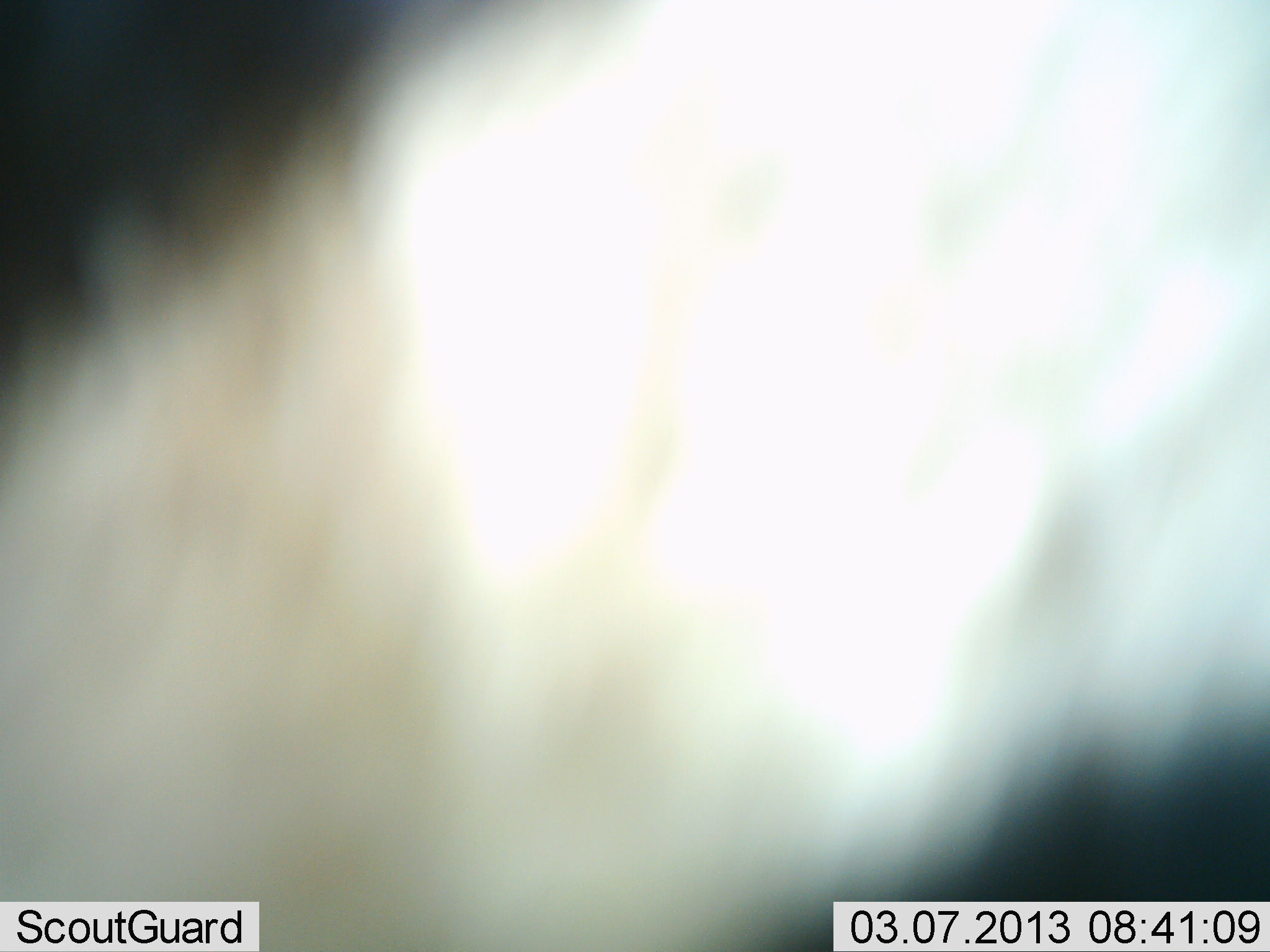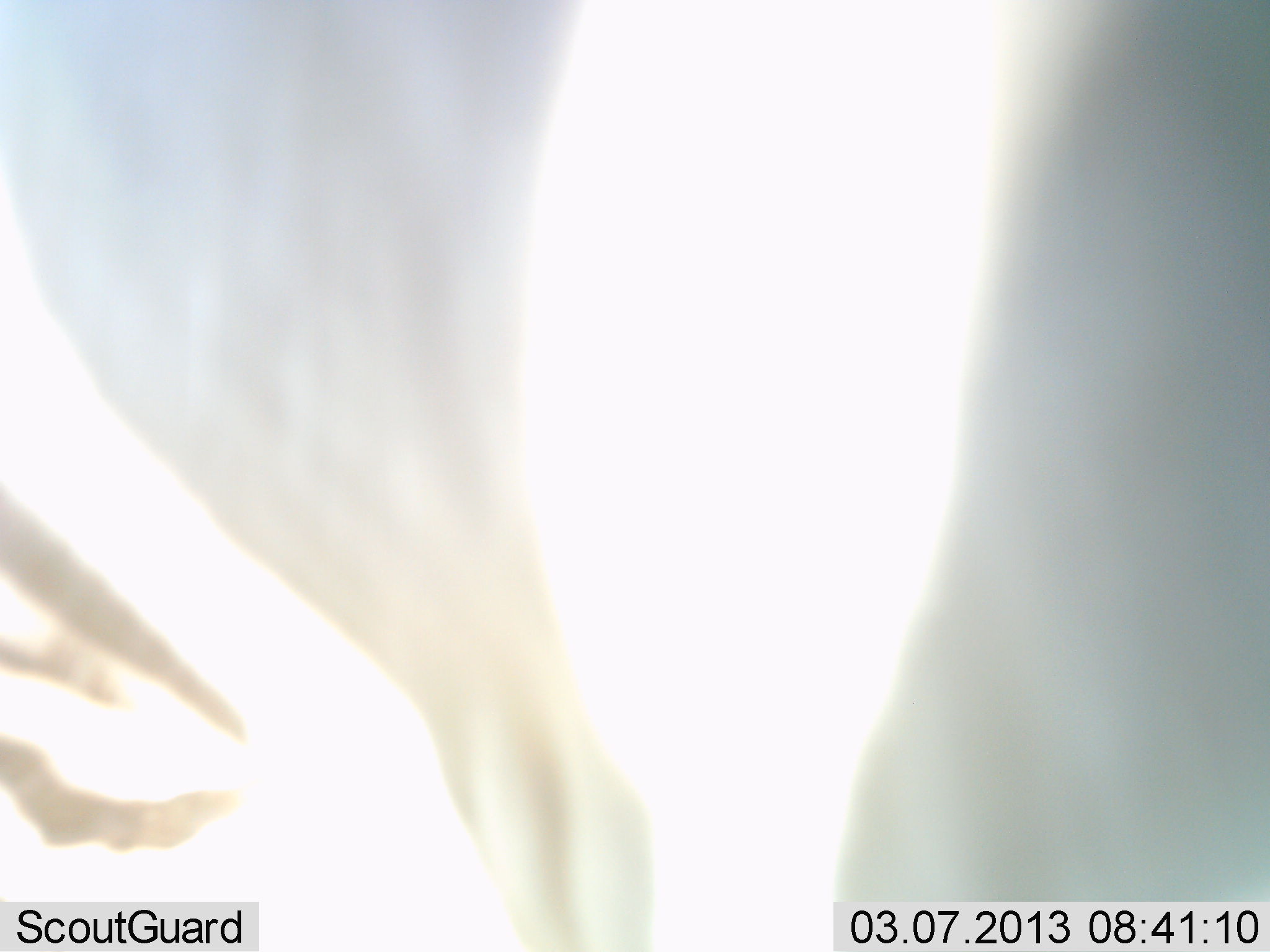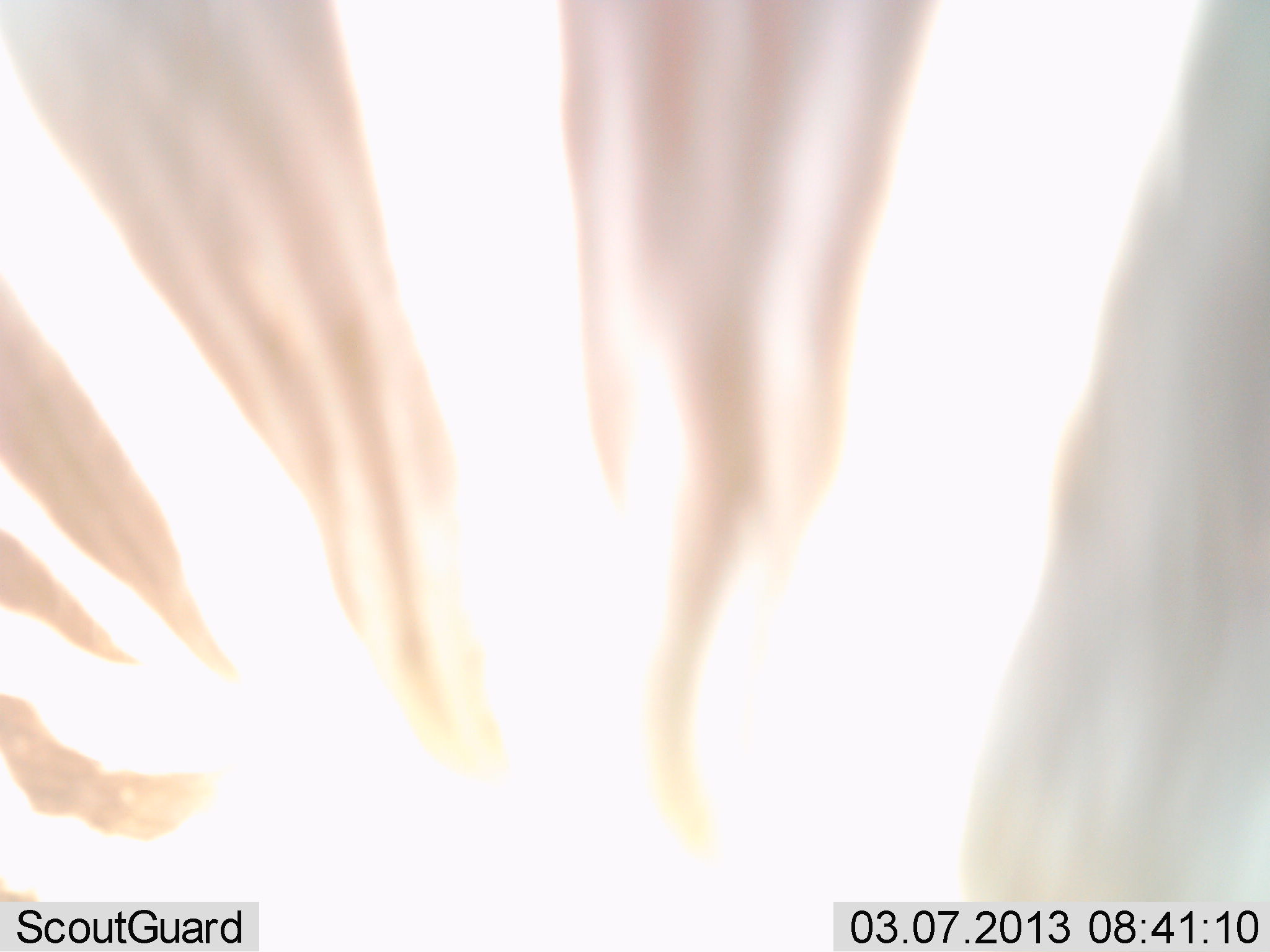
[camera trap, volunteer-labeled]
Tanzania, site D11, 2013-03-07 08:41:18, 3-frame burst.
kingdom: Animalia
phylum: Chordata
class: Mammalia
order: Perissodactyla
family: Equidae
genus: Equus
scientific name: Equus quagga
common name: plains zebra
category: zebra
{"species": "zebra (plains zebra) (Equus quagga)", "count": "1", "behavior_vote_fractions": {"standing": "50%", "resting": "0%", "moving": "50%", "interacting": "0%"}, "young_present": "0%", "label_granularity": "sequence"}